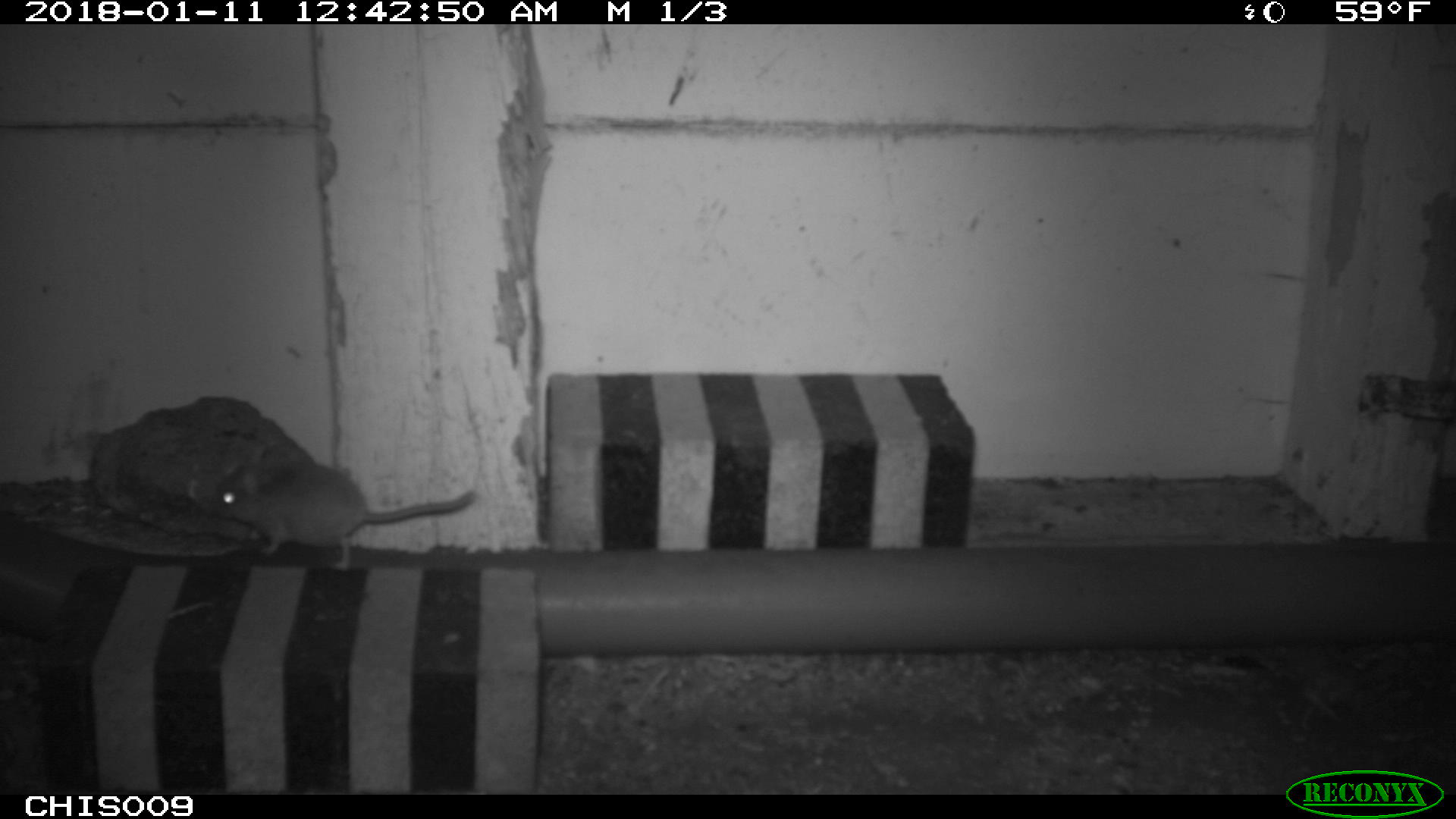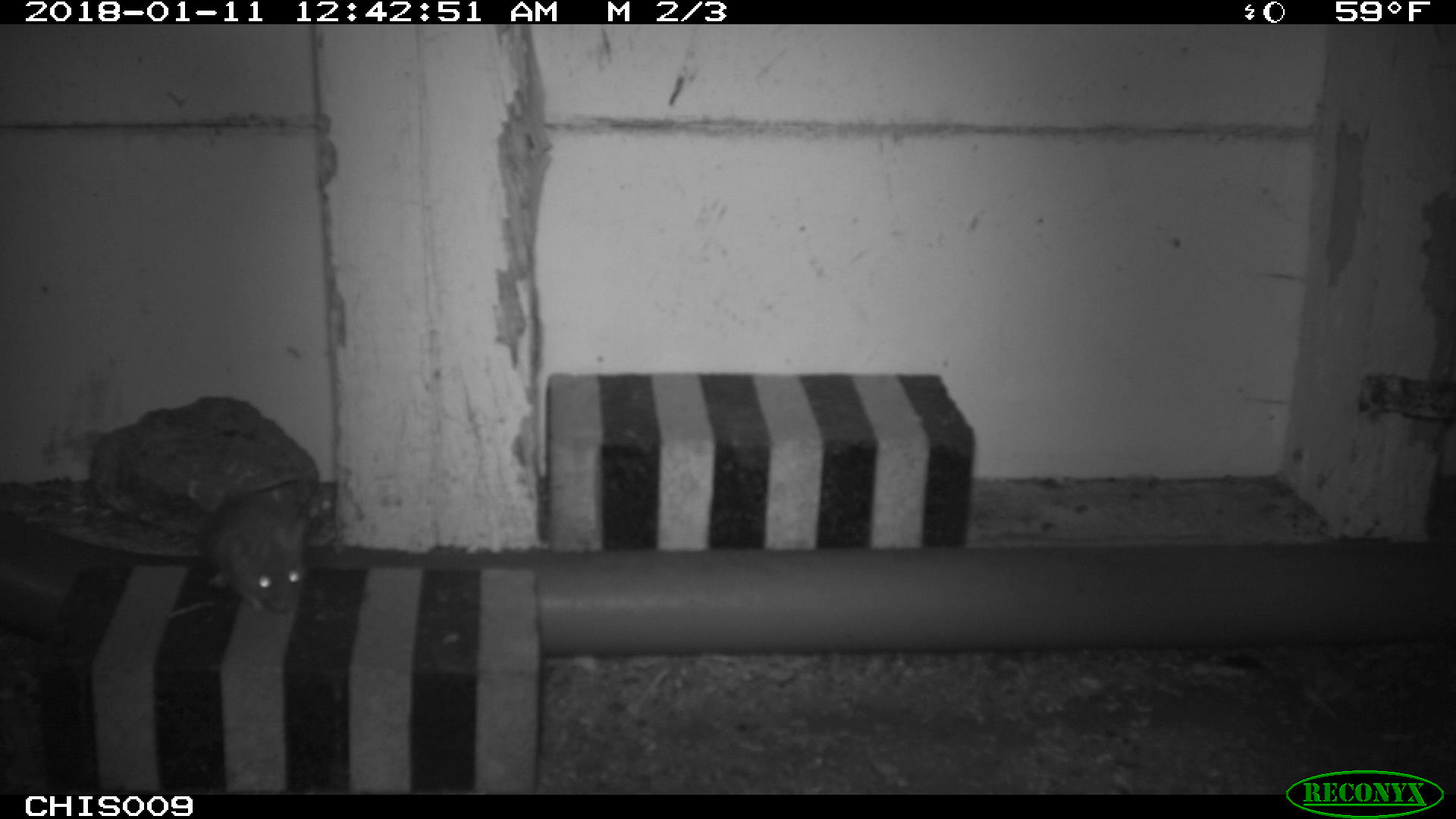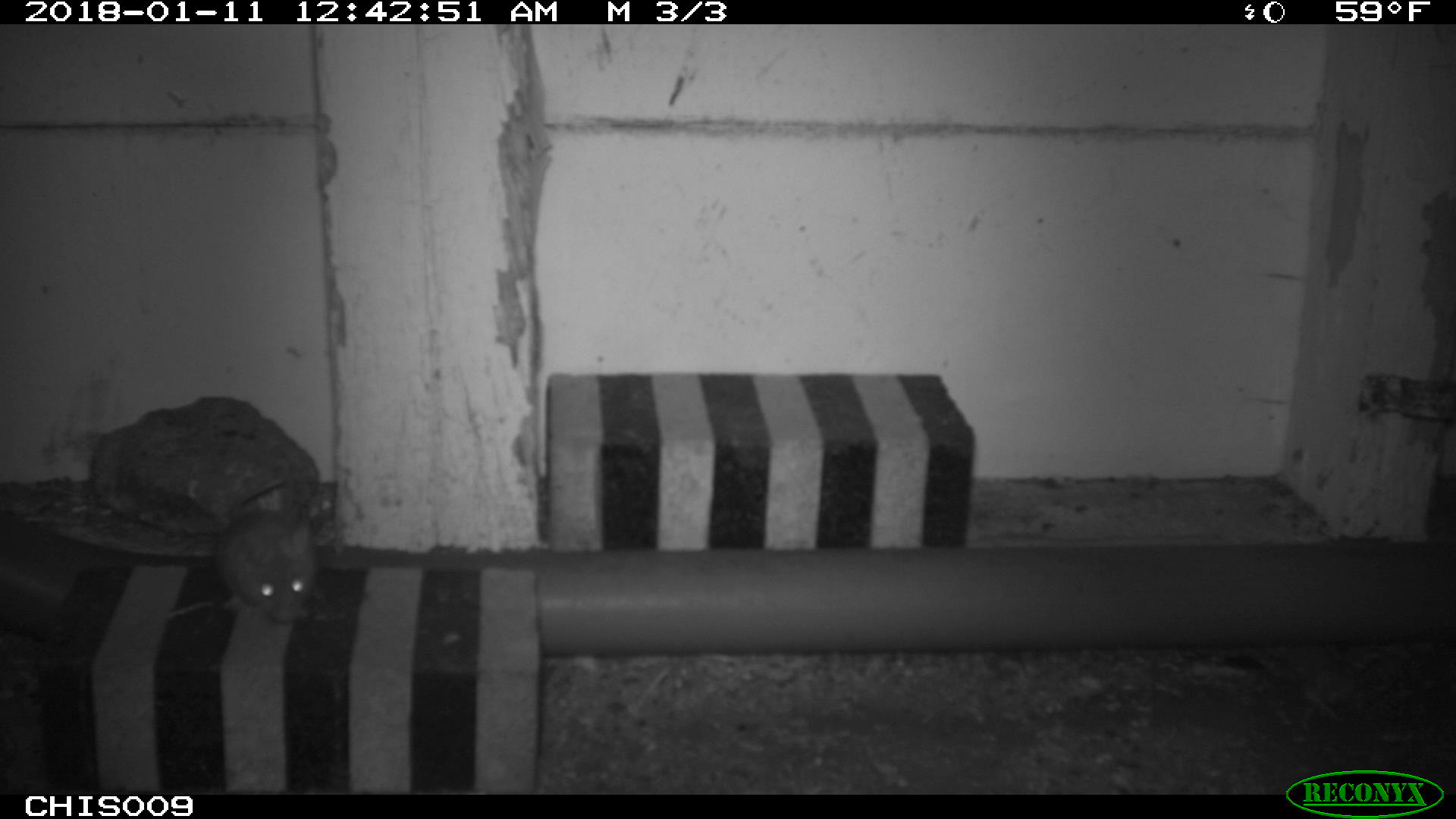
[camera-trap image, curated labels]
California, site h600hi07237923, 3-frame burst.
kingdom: Animalia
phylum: Chordata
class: Mammalia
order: Rodentia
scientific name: Rodentia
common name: rodent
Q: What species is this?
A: Rodent (Rodentia).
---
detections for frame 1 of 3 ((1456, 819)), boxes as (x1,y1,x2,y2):
rodent: (196,463,477,570)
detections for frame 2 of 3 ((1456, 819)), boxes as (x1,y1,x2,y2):
rodent: (208,475,308,614)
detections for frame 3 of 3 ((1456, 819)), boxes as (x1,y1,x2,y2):
rodent: (212,470,331,623)